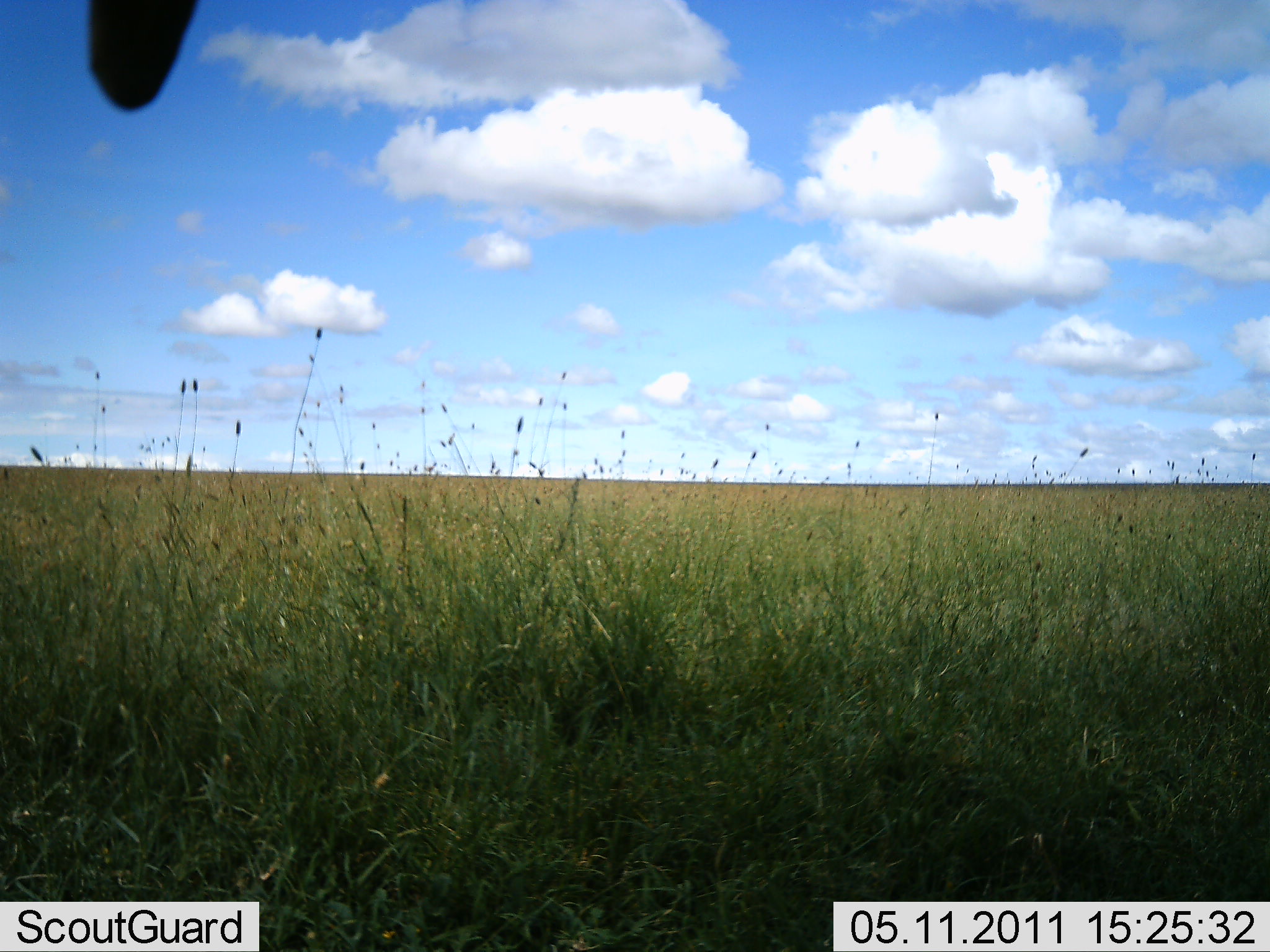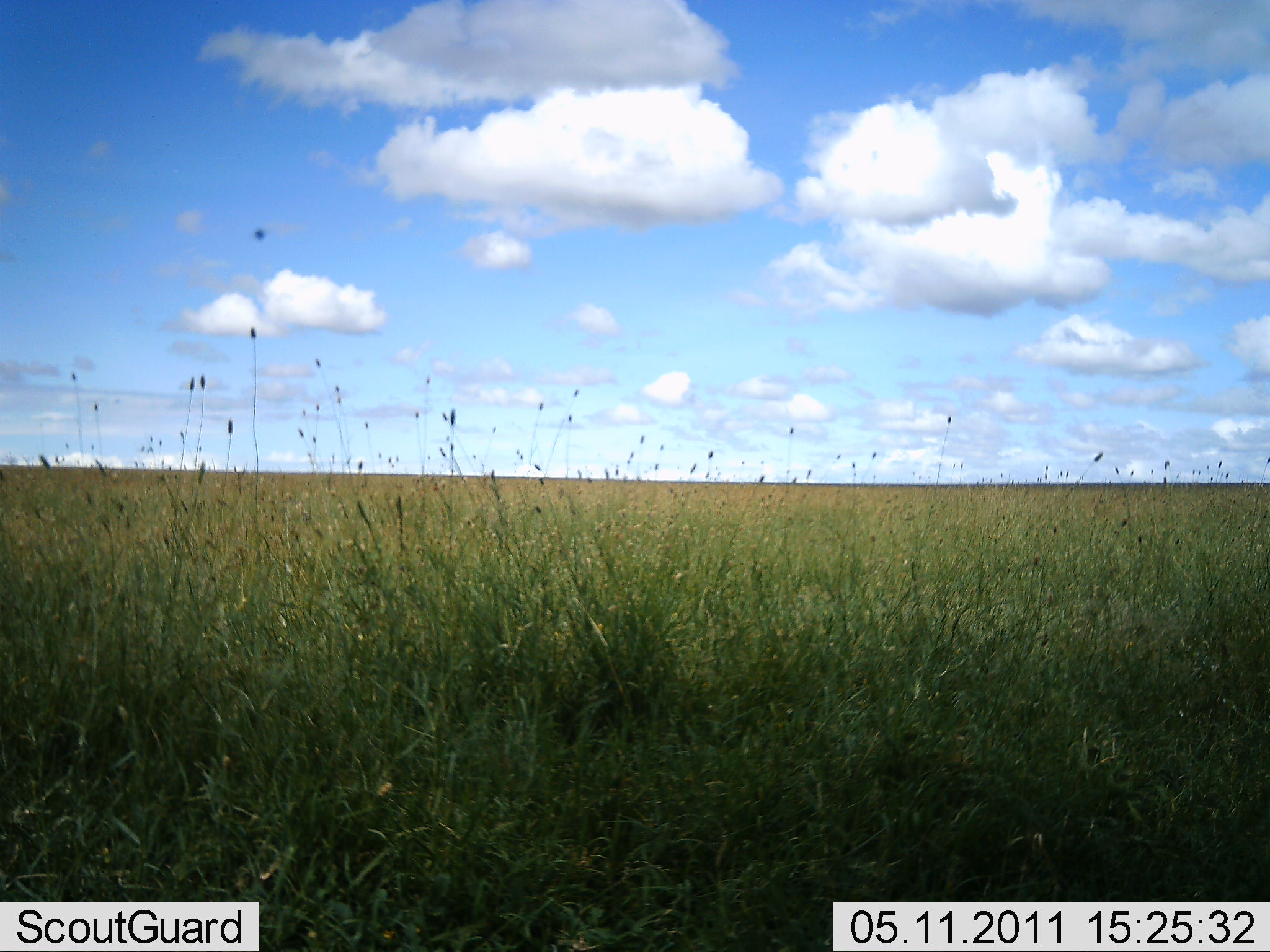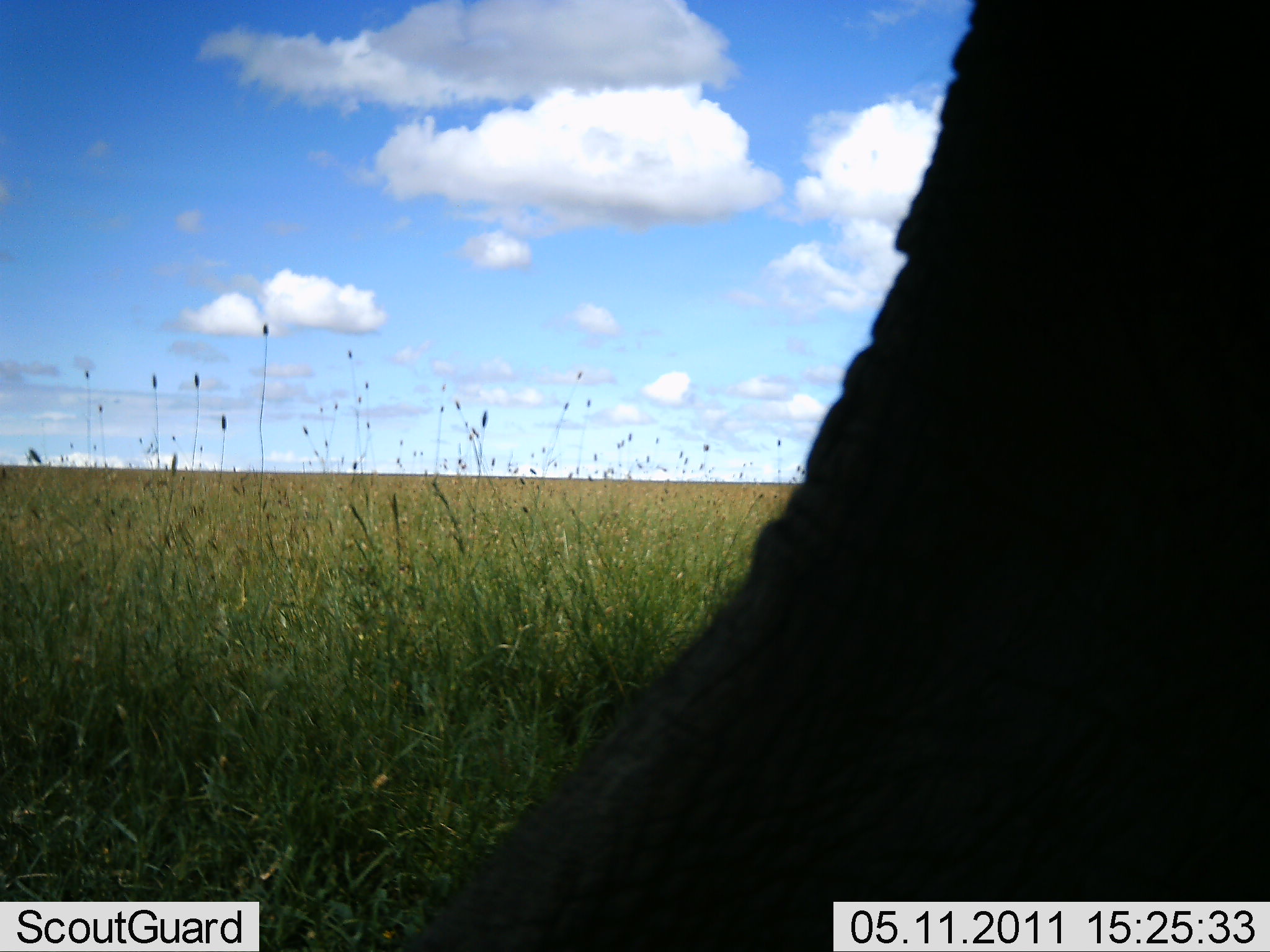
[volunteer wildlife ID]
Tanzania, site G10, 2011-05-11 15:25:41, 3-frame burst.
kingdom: Animalia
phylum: Chordata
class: Mammalia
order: Proboscidea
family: Elephantidae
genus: Loxodonta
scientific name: Loxodonta africana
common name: african bush elephant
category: elephant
Elephant (african bush elephant) (Loxodonta africana), count 1. Behavior (volunteer vote fractions): standing 20%, resting 0%, moving 80%, interacting 0%. Young present (vote fraction): 0%. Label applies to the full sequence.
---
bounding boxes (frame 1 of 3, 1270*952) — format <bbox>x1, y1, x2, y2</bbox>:
animal: <bbox>86, 0, 199, 111</bbox>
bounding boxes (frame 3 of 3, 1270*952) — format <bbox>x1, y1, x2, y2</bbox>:
animal: <bbox>376, 0, 1270, 951</bbox>